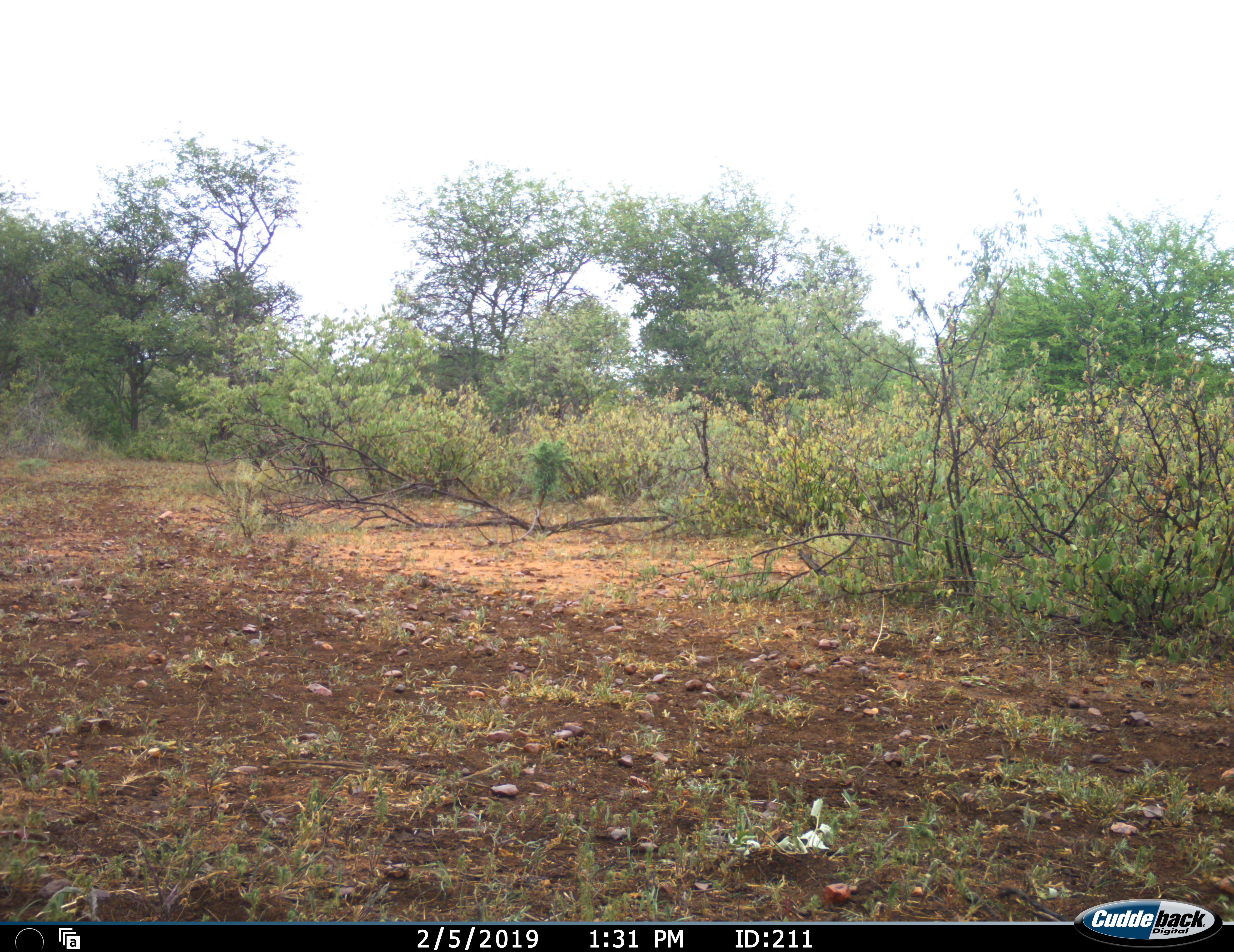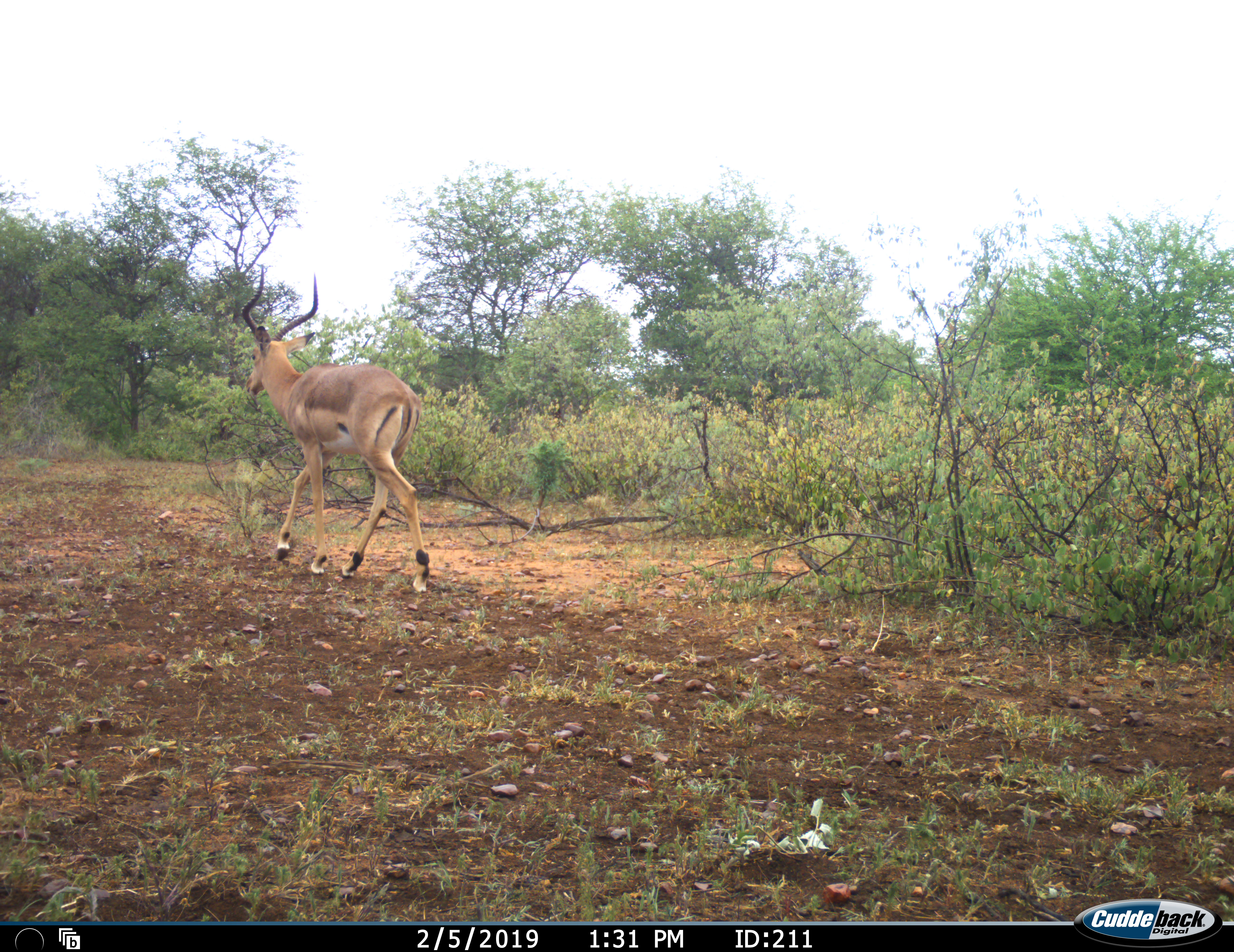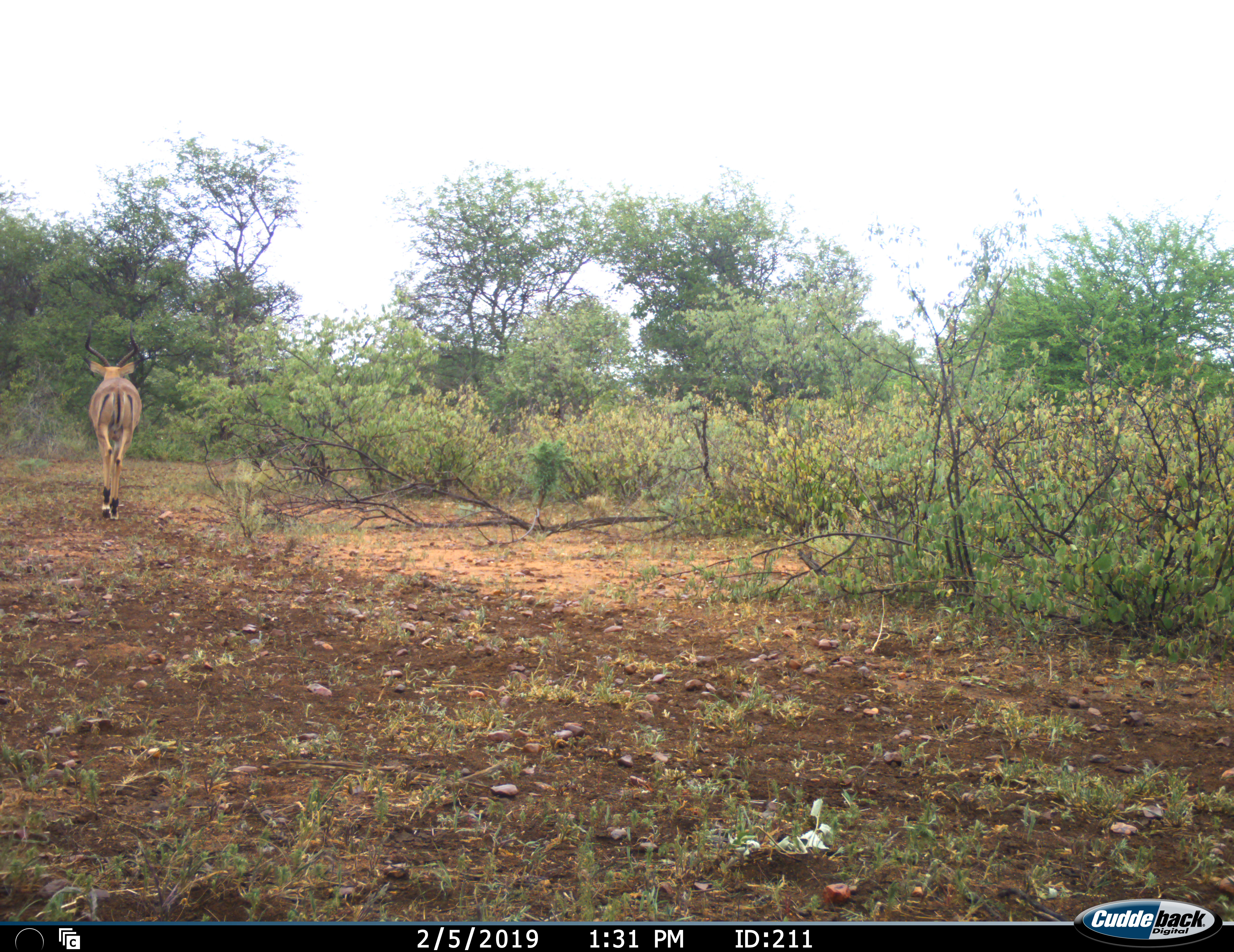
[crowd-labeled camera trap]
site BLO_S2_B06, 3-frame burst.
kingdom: Animalia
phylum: Chordata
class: Mammalia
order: Artiodactyla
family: Bovidae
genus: Aepyceros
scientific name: Aepyceros melampus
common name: impala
Impala (Aepyceros melampus), count 1. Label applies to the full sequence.